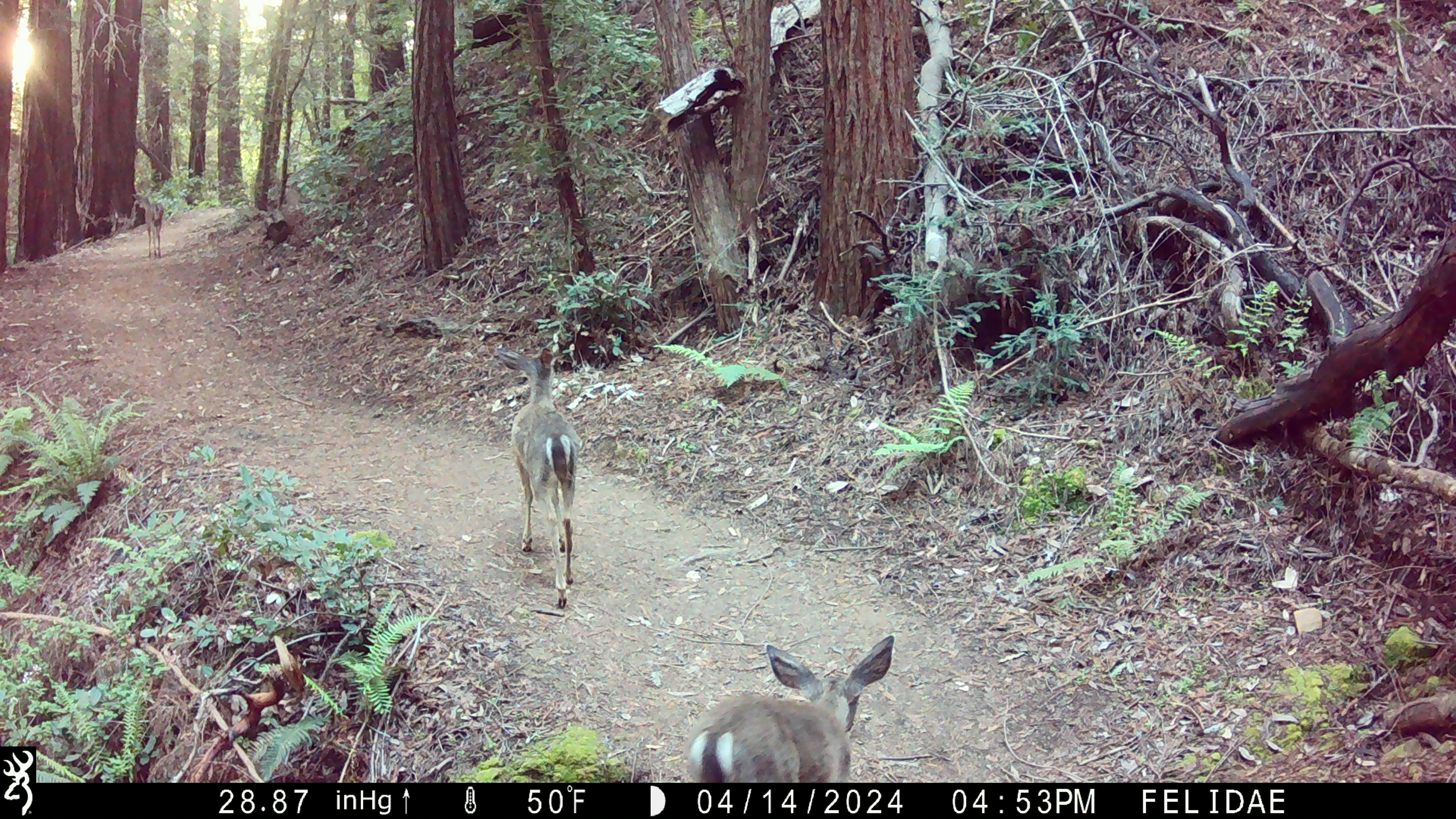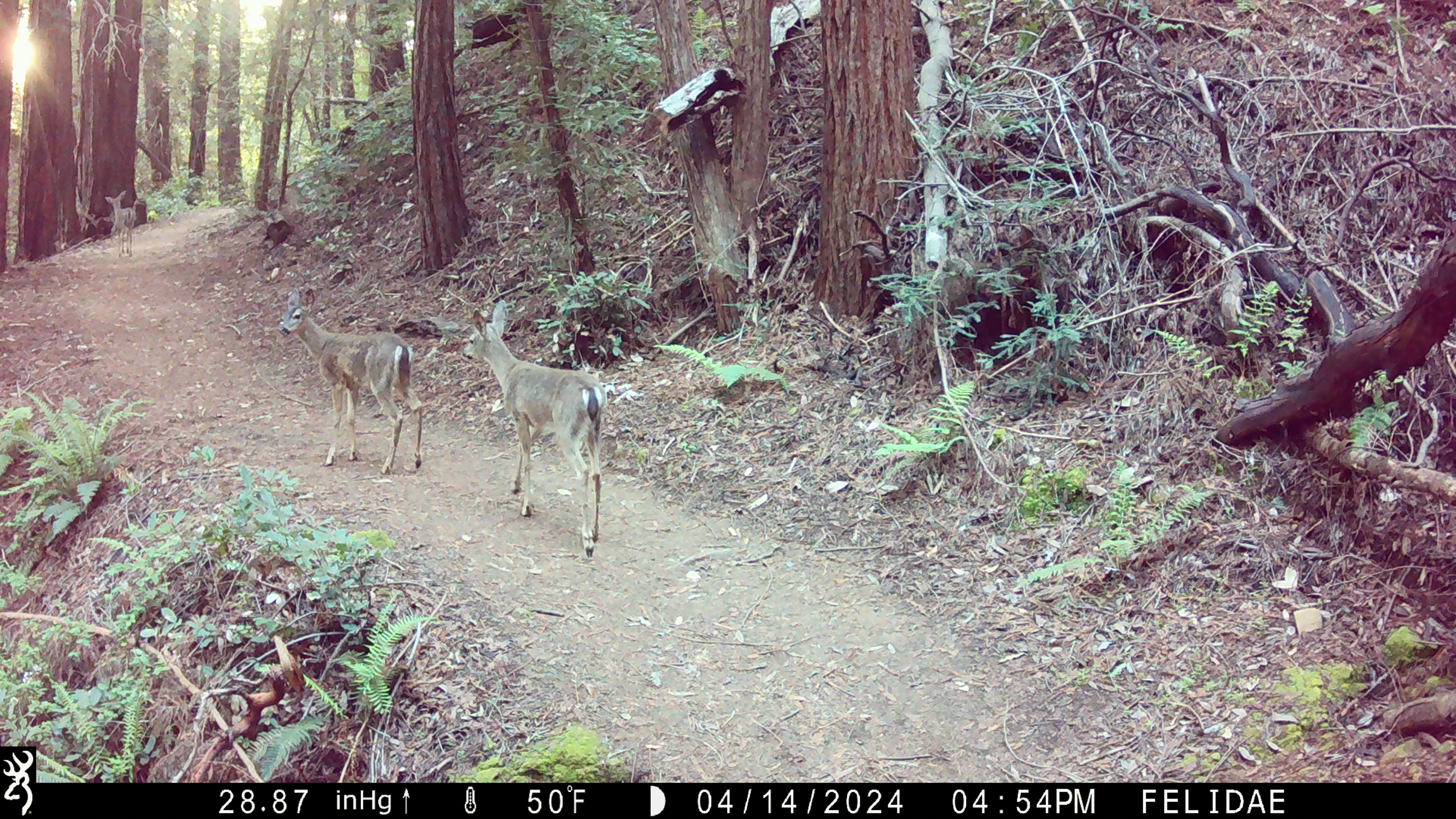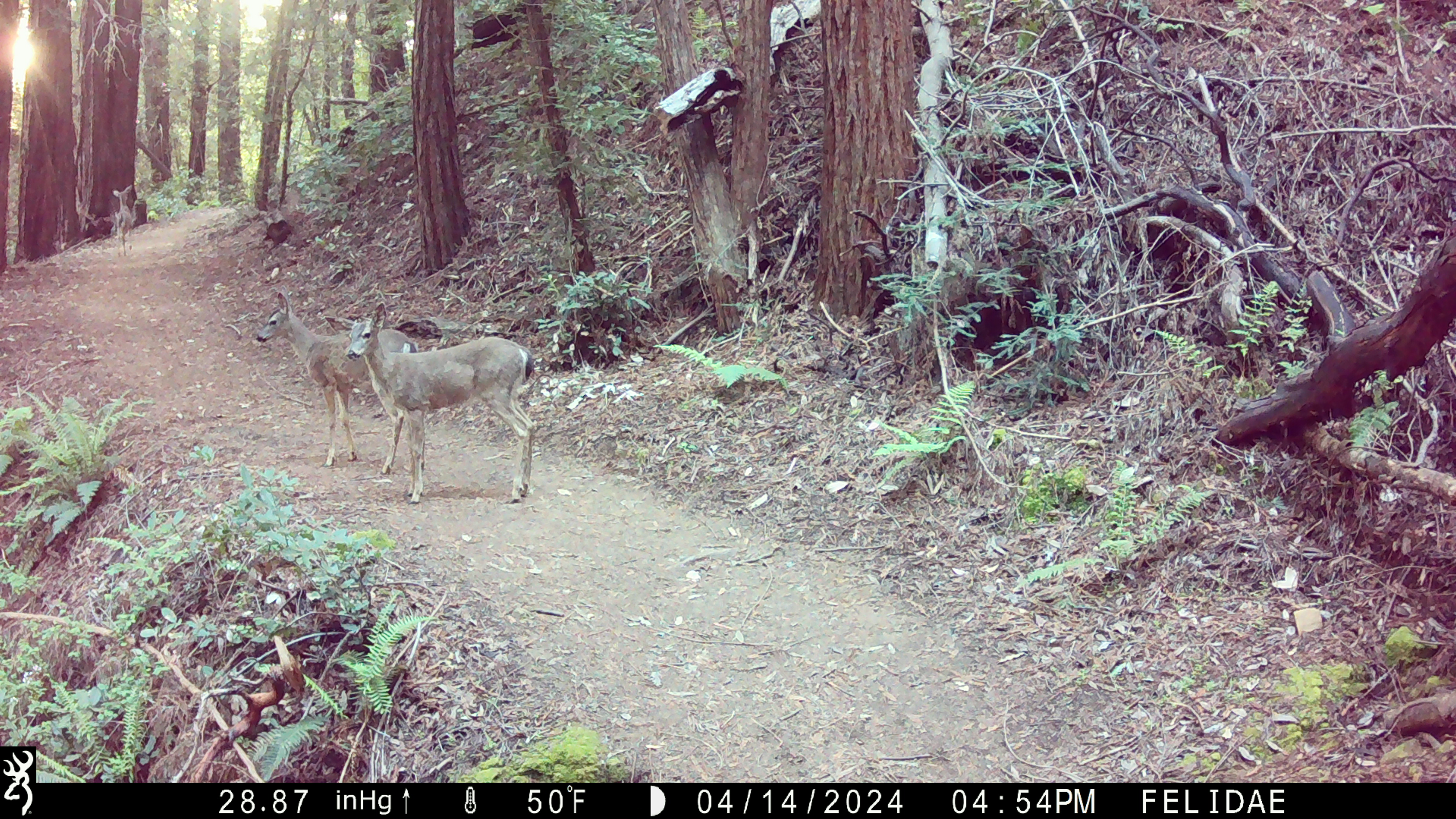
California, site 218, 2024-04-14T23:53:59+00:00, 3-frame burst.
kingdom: Animalia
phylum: Chordata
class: Mammalia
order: Artiodactyla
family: Cervidae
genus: Odocoileus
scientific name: Odocoileus hemionus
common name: mule deer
Mule deer (Odocoileus hemionus).